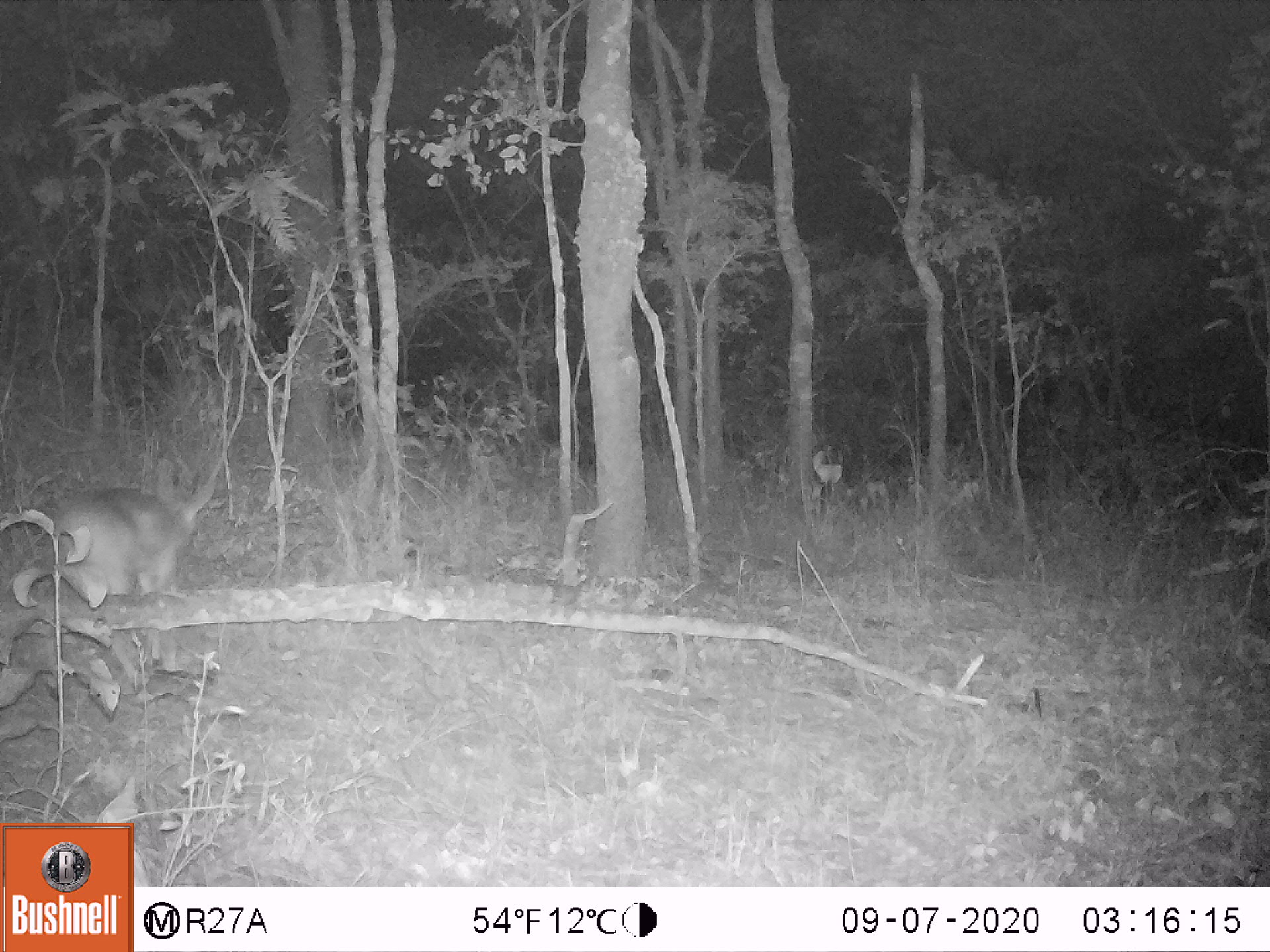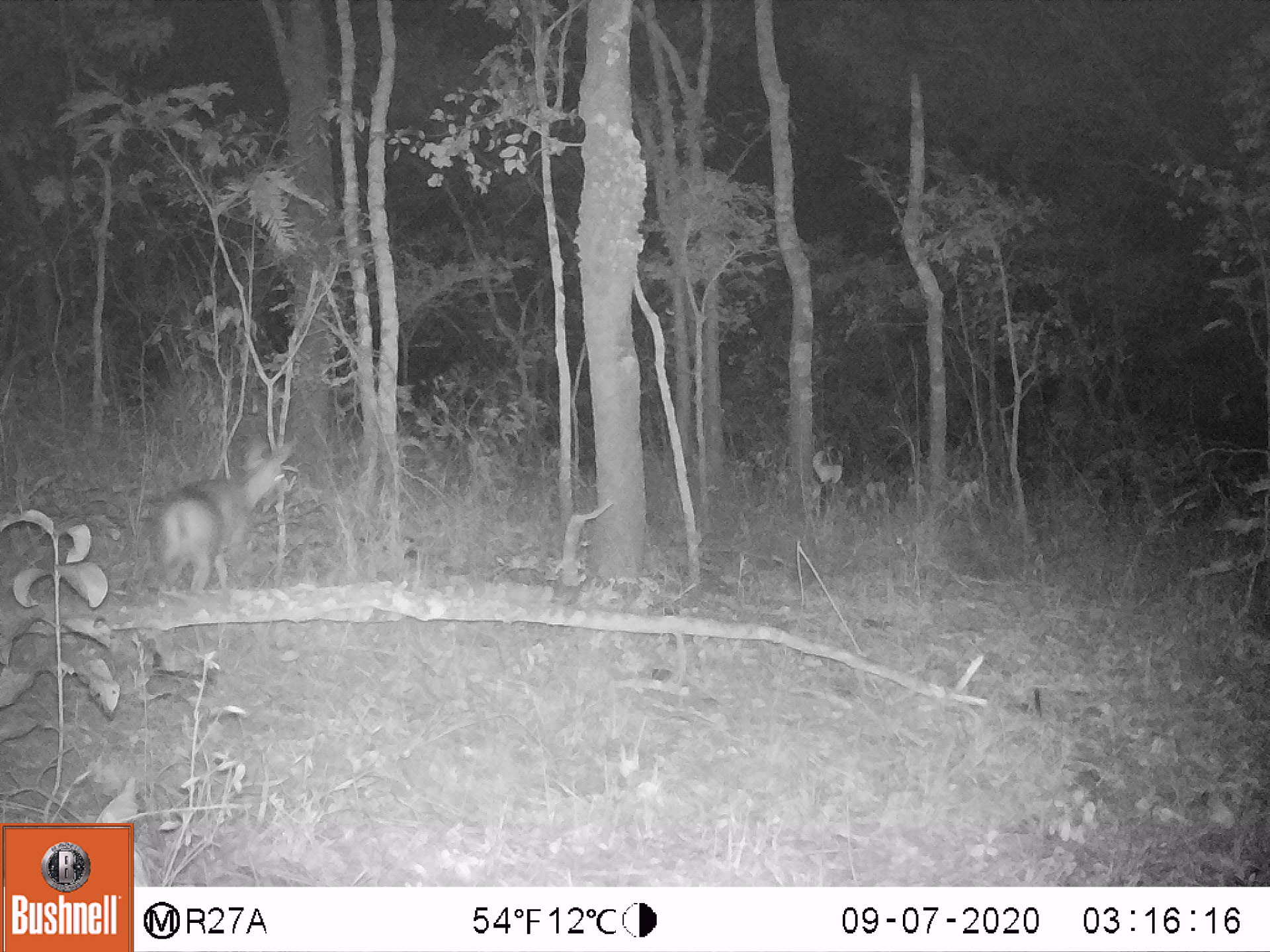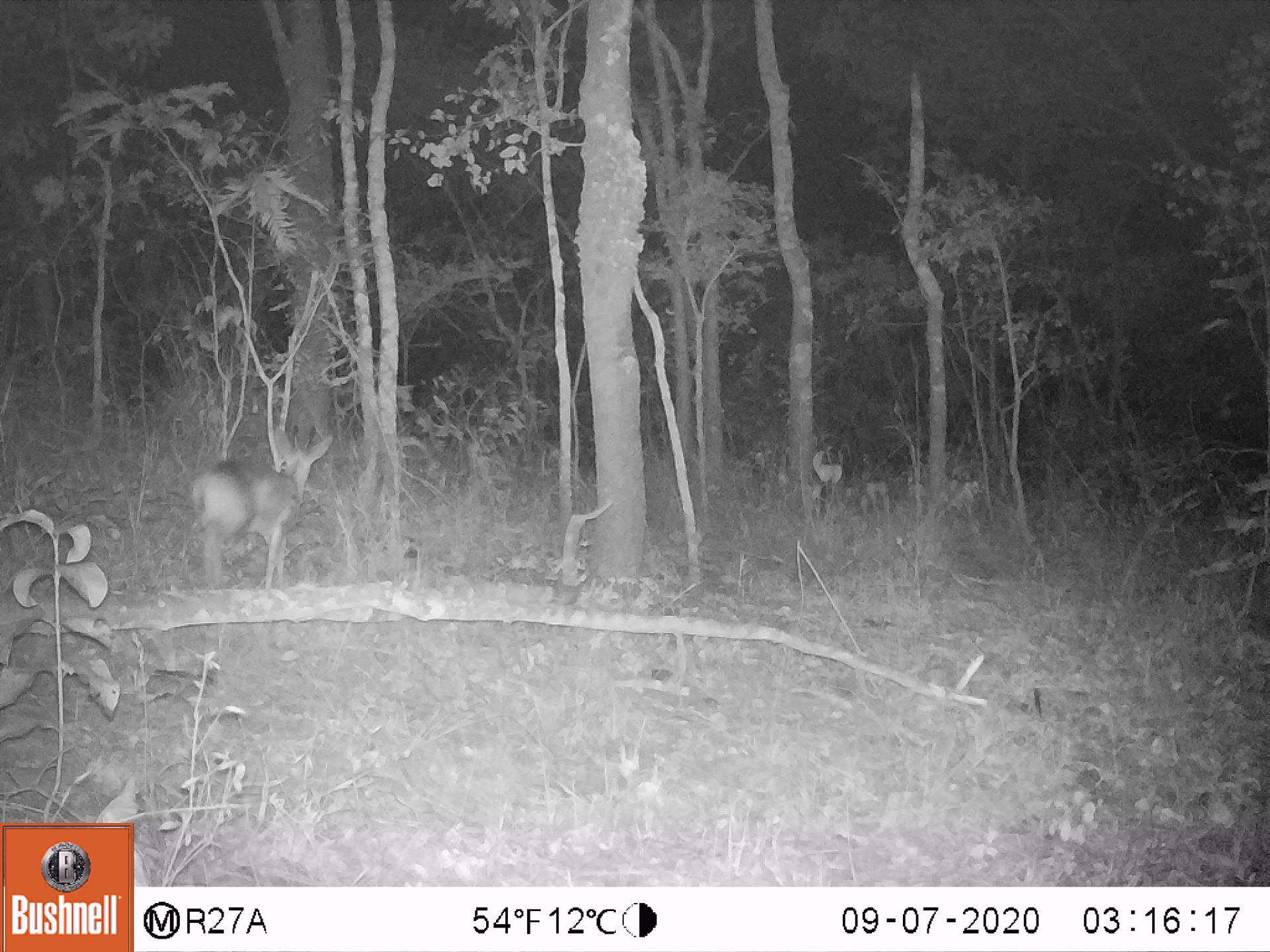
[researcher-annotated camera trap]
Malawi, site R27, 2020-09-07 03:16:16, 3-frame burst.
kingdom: Animalia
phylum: Chordata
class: Mammalia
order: Artiodactyla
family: Bovidae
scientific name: Antilopinae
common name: small antelope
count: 1